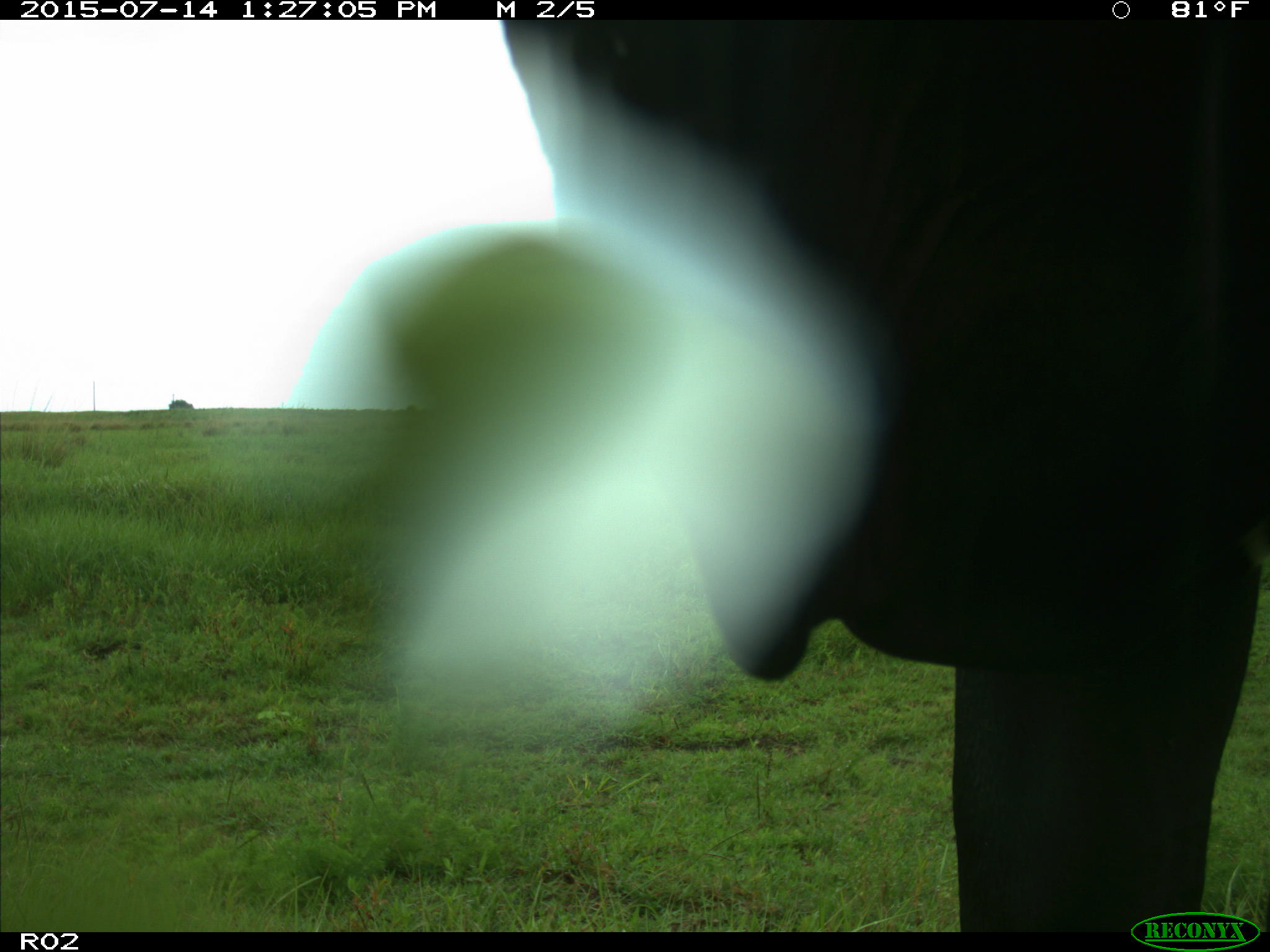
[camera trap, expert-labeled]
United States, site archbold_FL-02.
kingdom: Animalia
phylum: Chordata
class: Mammalia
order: Artiodactyla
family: Bovidae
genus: Bos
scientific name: Bos taurus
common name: domestic cow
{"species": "Bos taurus (domestic cow)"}